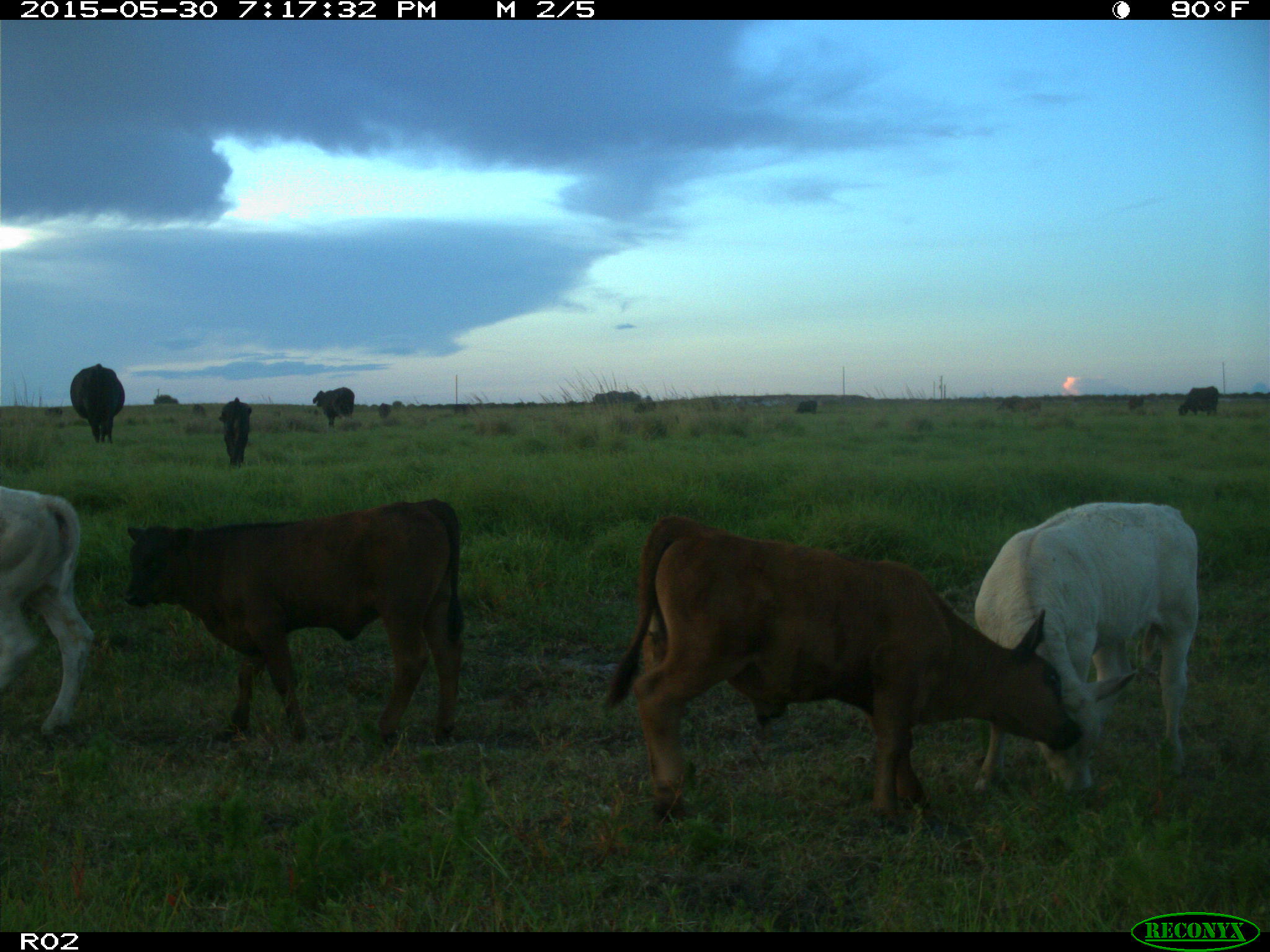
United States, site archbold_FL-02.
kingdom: Animalia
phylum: Chordata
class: Mammalia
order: Artiodactyla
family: Bovidae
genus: Bos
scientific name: Bos taurus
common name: domestic cow